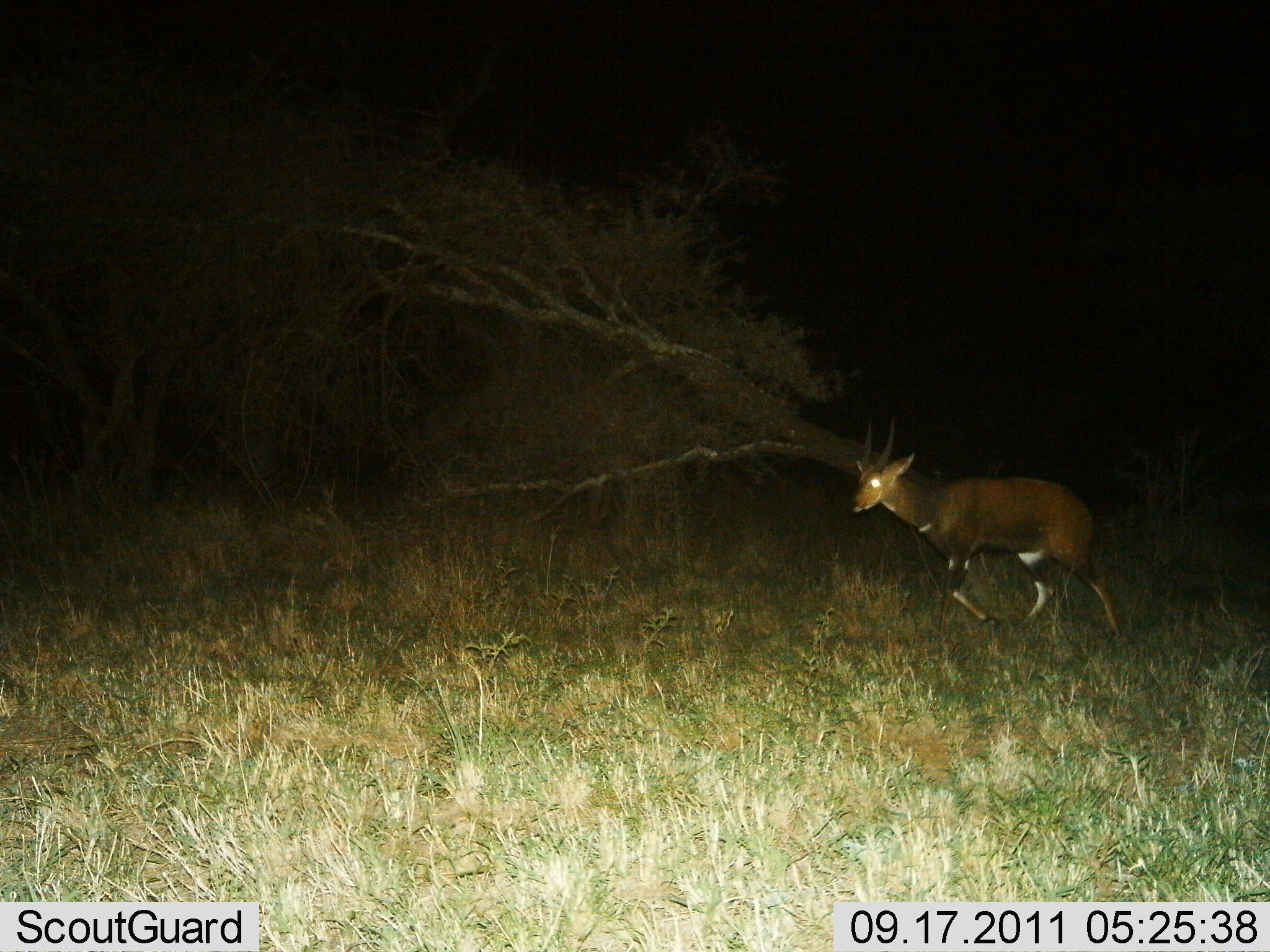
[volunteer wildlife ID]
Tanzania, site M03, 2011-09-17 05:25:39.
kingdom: Animalia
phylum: Chordata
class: Mammalia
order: Artiodactyla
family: Bovidae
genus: Tragelaphus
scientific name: Tragelaphus scriptus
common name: bushbuck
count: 1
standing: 8%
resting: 0%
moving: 92%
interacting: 0%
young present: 0%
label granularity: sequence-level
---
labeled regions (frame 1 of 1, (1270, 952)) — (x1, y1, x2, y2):
animal: (849, 415, 1123, 642)